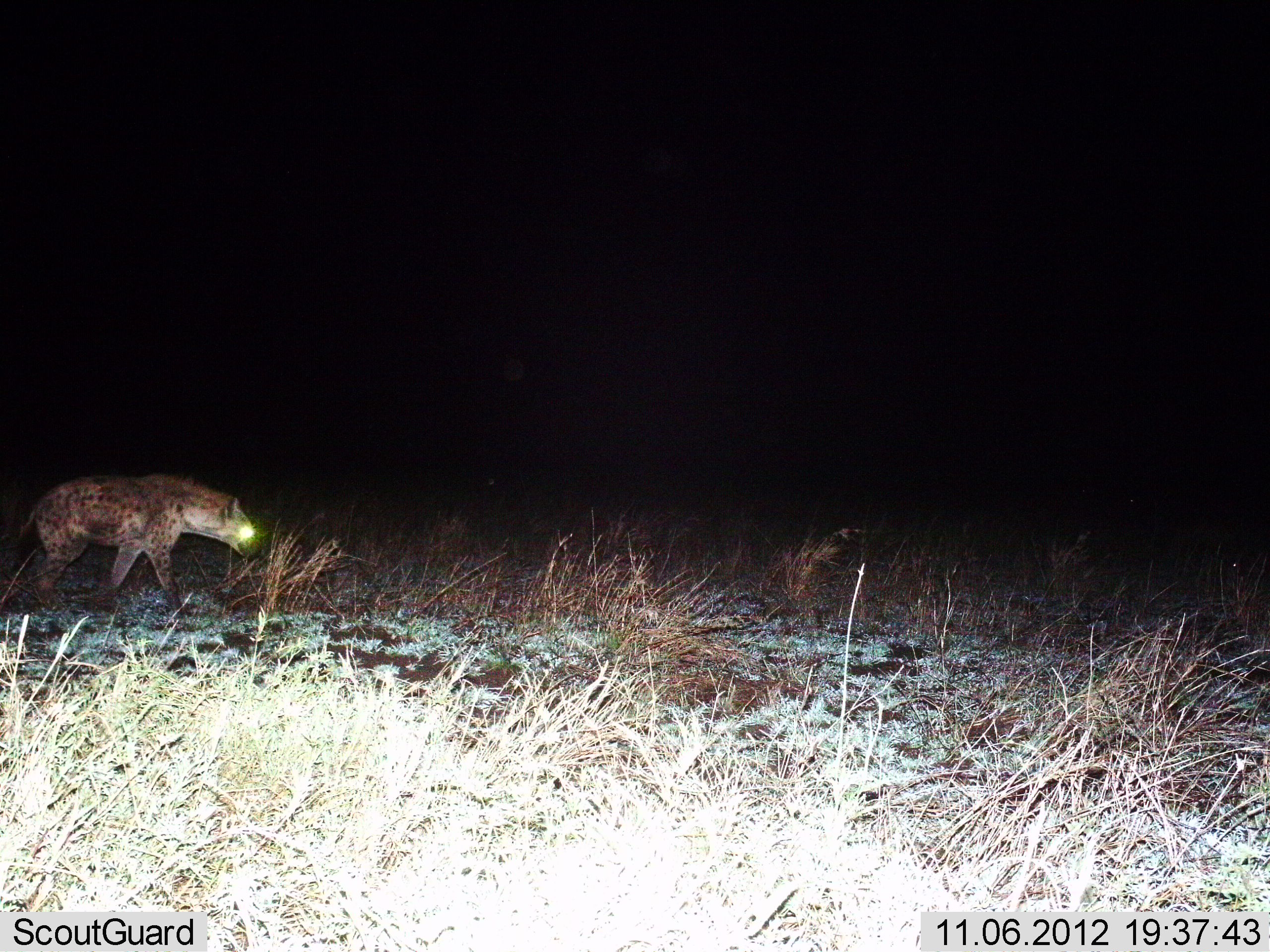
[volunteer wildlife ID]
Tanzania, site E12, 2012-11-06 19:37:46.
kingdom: Animalia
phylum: Chordata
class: Mammalia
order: Carnivora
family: Hyaenidae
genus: Crocuta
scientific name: Crocuta crocuta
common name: spotted hyena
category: hyenaspotted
Hyenaspotted (spotted hyena) (Crocuta crocuta), count 1. Behavior (volunteer vote fractions): standing 10%, resting 0%, moving 90%, interacting 0%. Young present (vote fraction): 0%. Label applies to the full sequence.